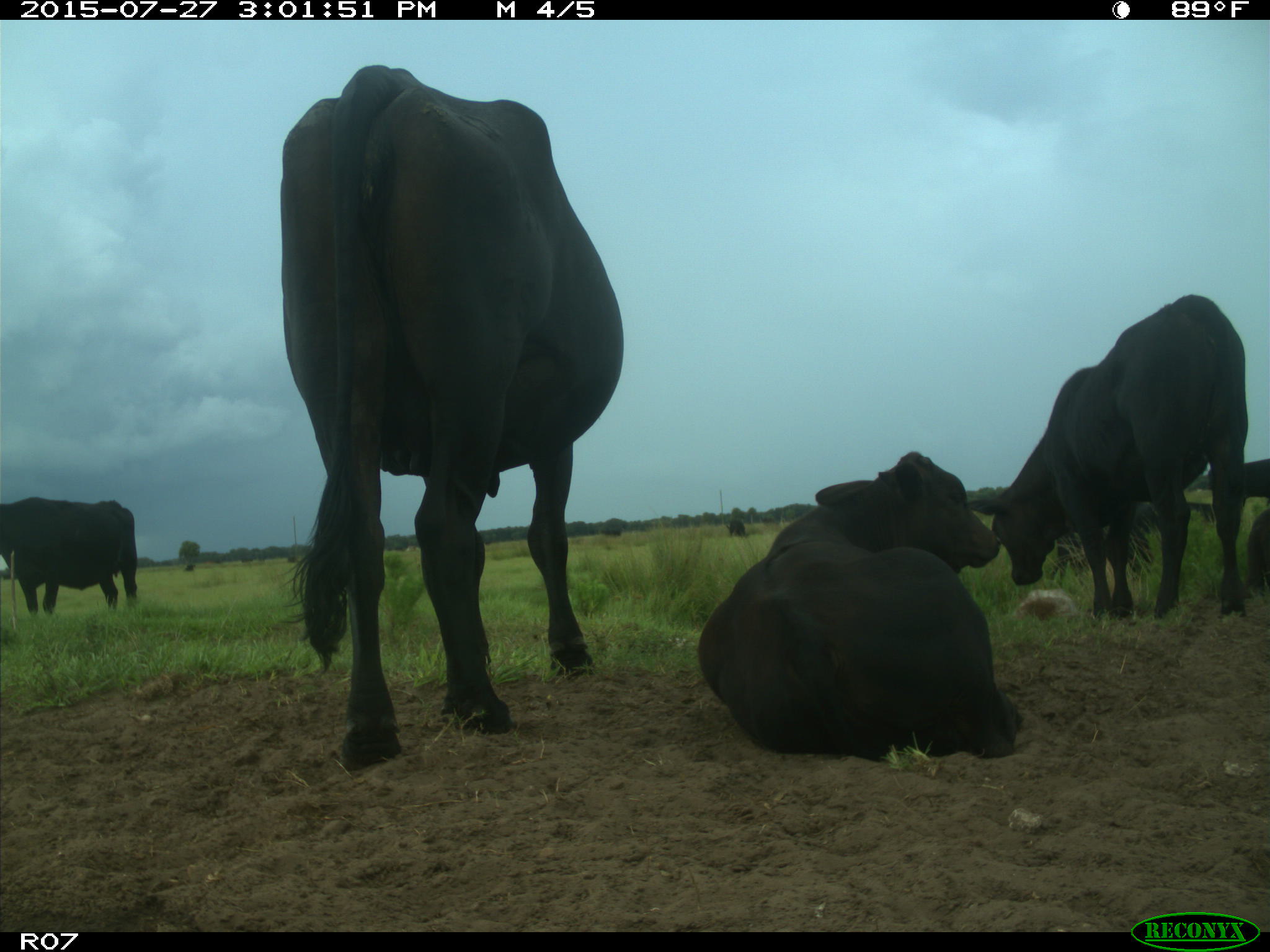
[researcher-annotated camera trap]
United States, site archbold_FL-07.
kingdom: Animalia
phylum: Chordata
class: Mammalia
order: Artiodactyla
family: Bovidae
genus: Bos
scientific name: Bos taurus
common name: domestic cow